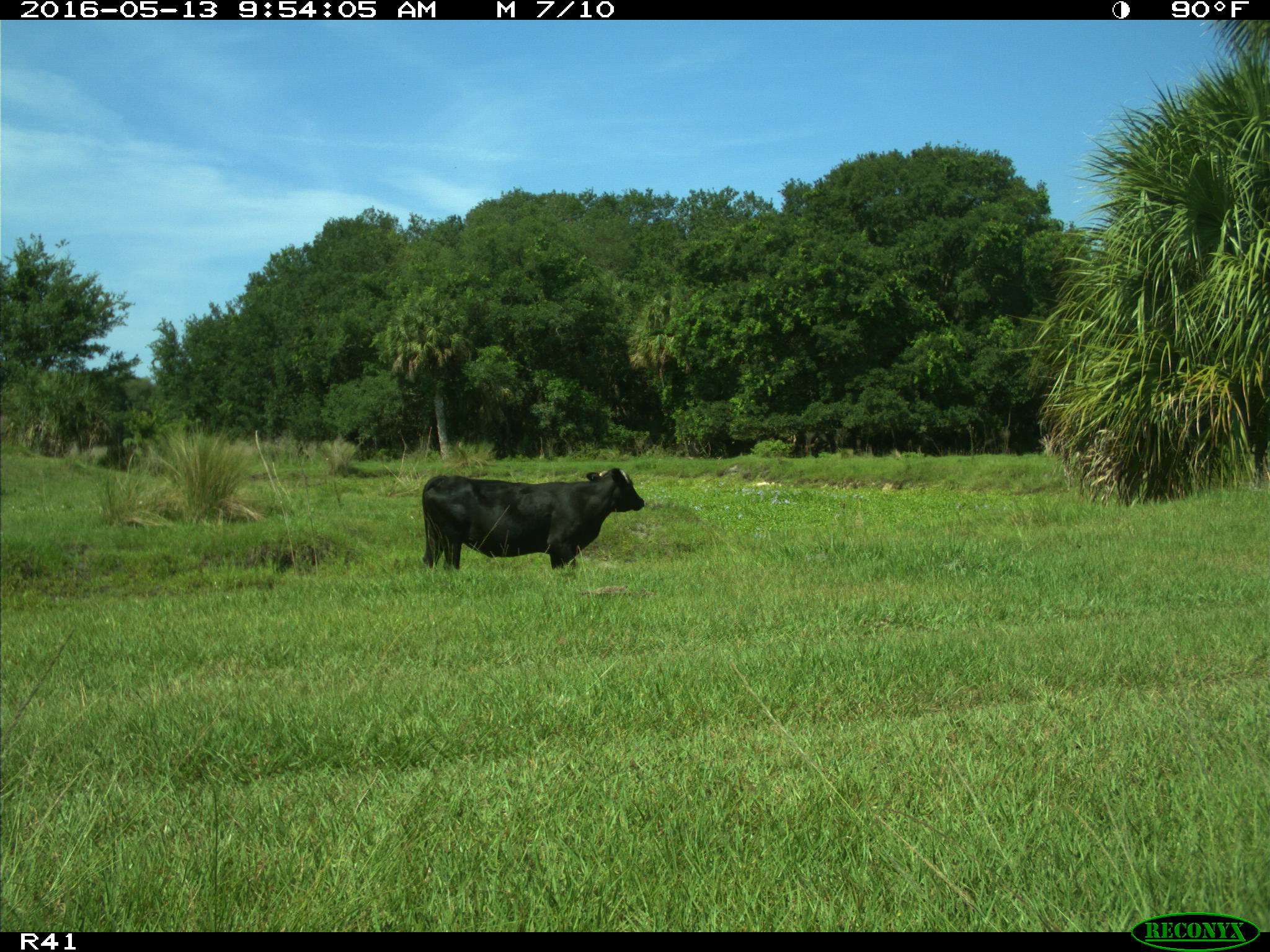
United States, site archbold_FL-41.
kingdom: Animalia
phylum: Chordata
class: Mammalia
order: Artiodactyla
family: Bovidae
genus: Bos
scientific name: Bos taurus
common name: domestic cow